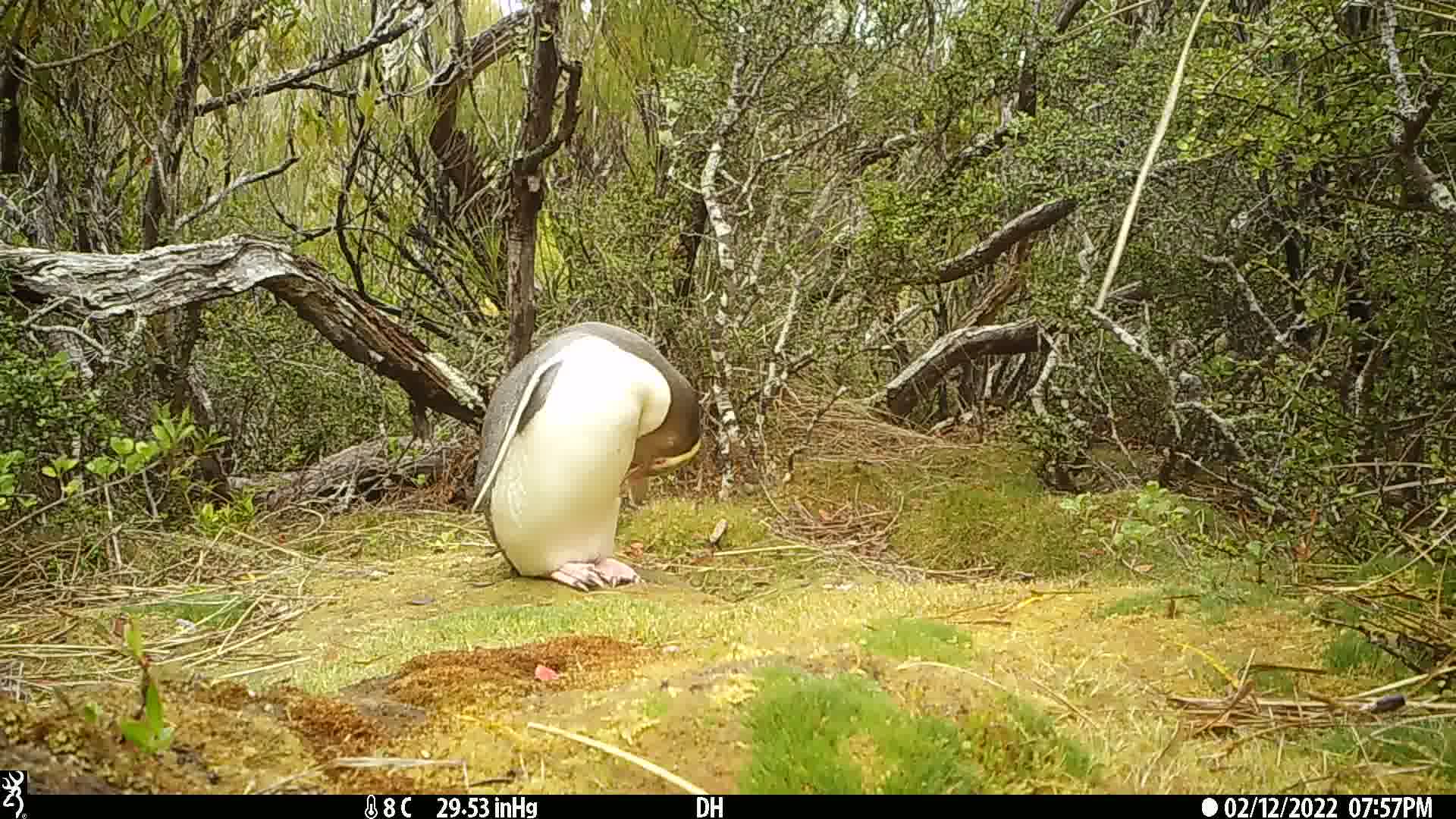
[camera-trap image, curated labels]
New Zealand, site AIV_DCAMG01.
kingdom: Animalia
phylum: Chordata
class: Aves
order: Sphenisciformes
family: Spheniscidae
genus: Megadyptes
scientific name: Megadyptes antipodes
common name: yellow-eyed penguin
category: yellow eyed penguin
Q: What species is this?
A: Yellow eyed penguin (yellow-eyed penguin) (Megadyptes antipodes).